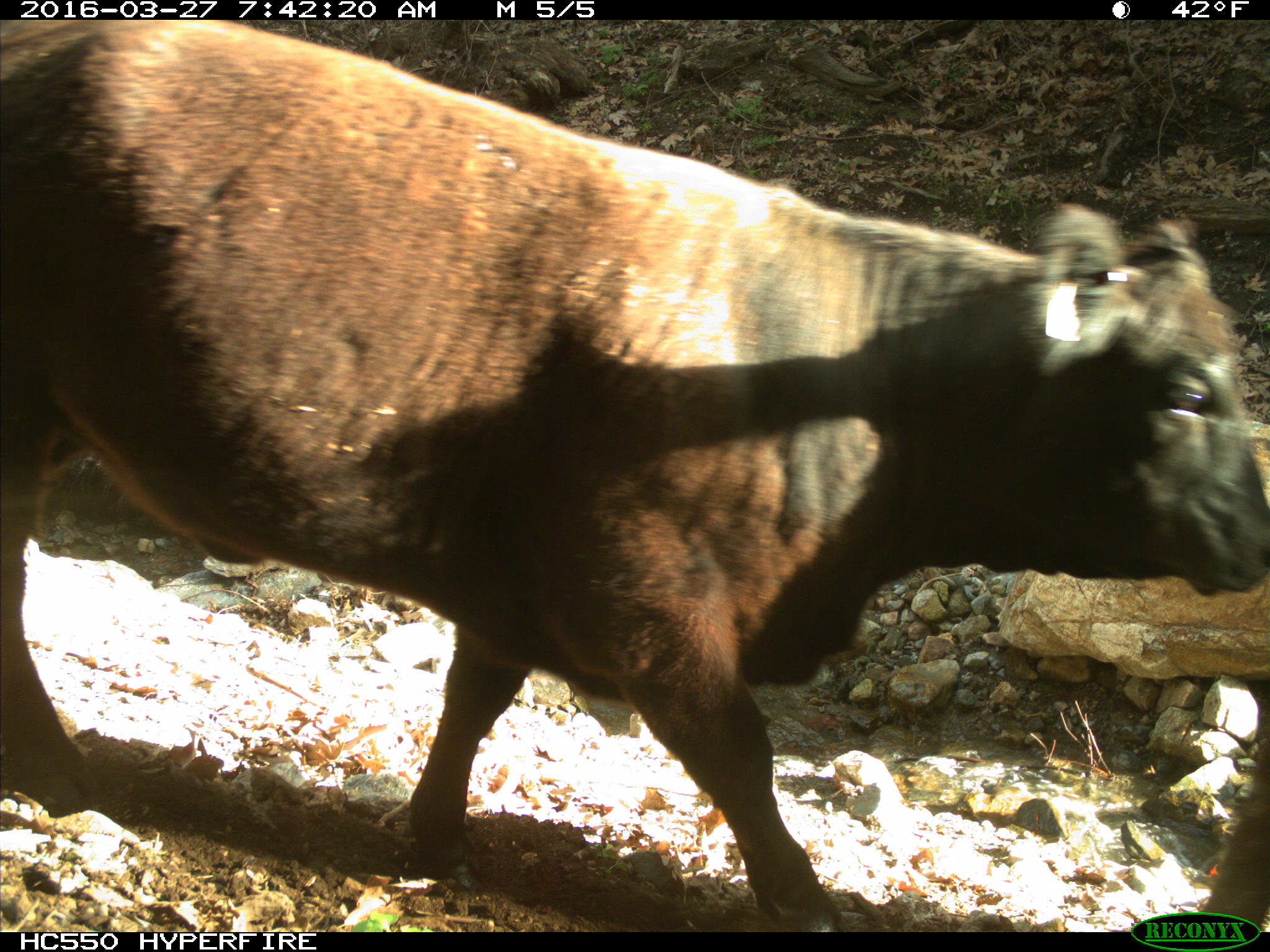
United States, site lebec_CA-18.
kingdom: Animalia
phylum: Chordata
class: Mammalia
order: Artiodactyla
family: Bovidae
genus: Bos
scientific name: Bos taurus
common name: domestic cow